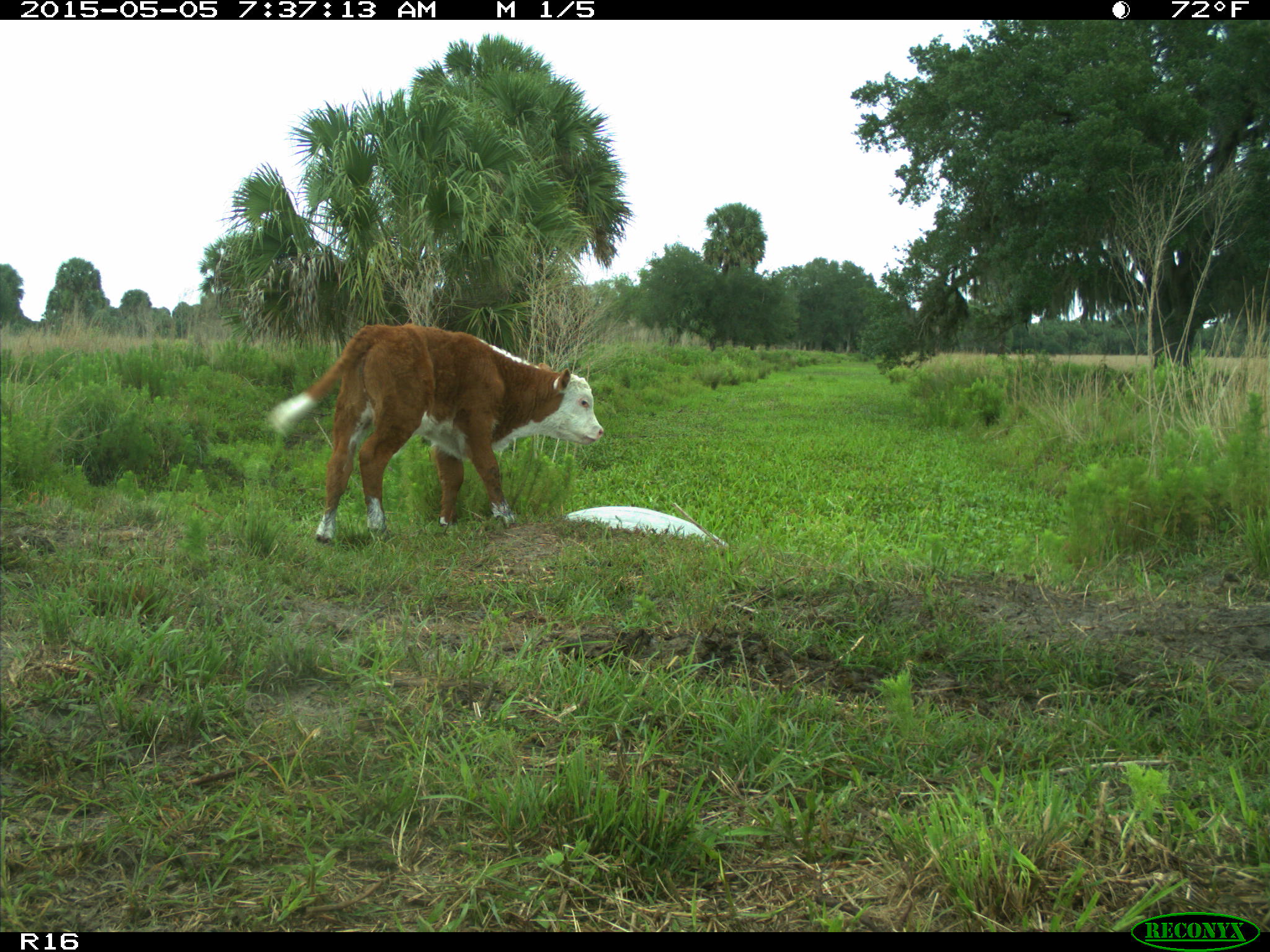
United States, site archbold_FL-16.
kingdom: Animalia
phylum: Chordata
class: Mammalia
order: Artiodactyla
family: Bovidae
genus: Bos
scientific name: Bos taurus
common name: domestic cow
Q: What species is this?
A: Bos taurus (domestic cow).